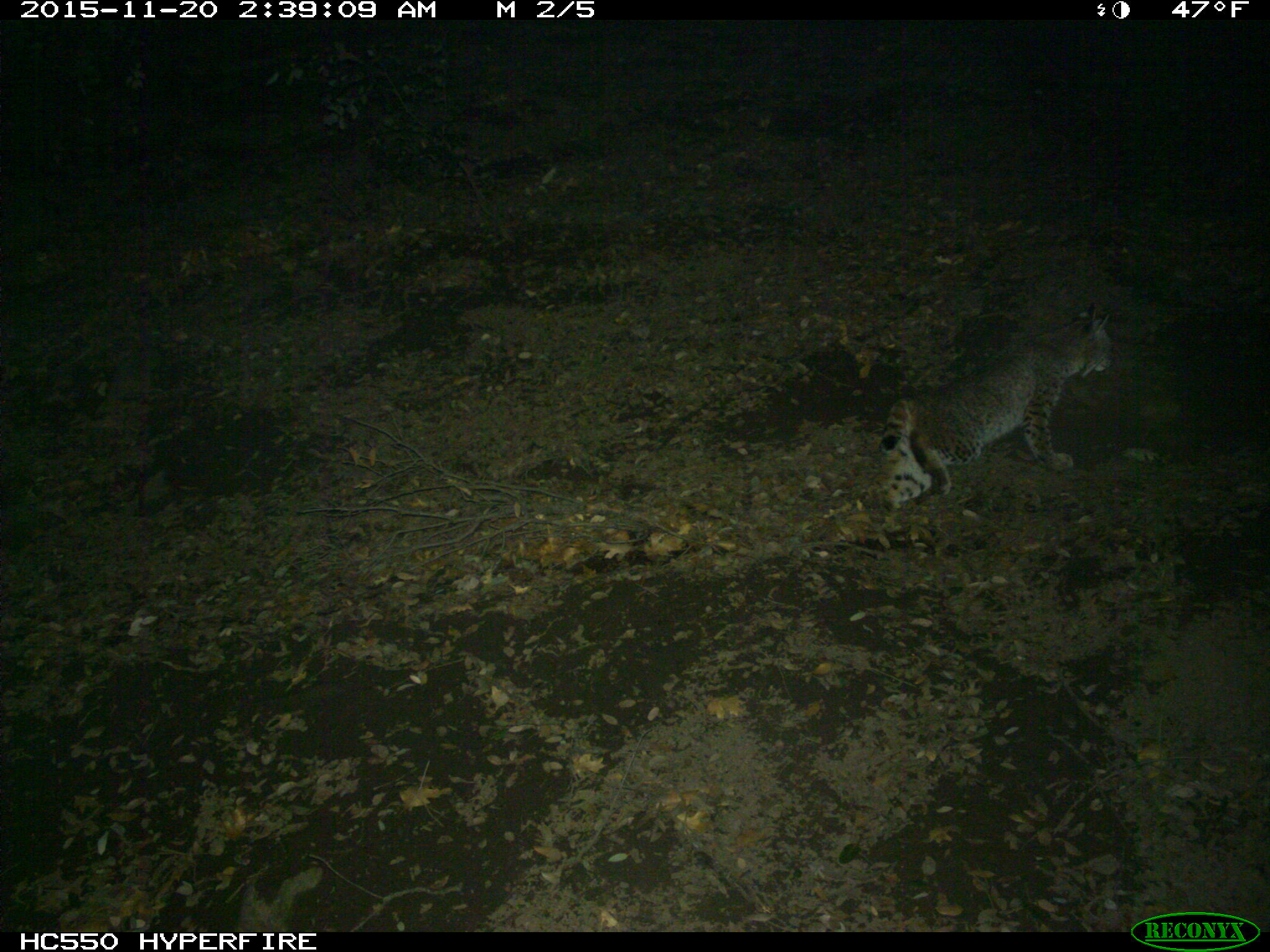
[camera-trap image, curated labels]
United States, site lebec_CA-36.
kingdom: Animalia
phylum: Chordata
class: Mammalia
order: Carnivora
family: Felidae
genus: Lynx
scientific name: Lynx rufus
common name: bobcat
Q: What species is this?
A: Lynx rufus (bobcat).